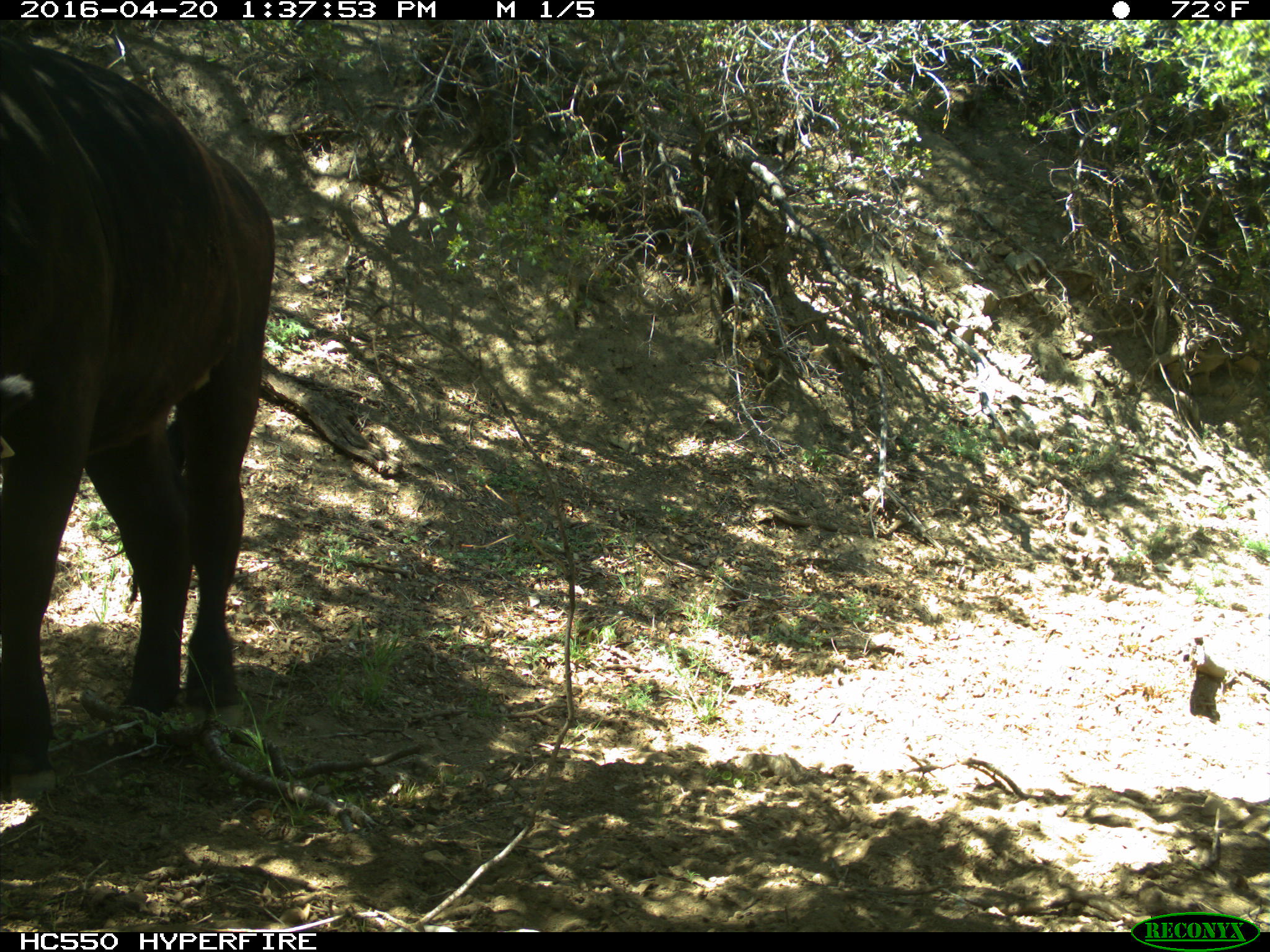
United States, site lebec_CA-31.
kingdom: Animalia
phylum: Chordata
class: Mammalia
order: Artiodactyla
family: Bovidae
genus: Bos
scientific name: Bos taurus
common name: domestic cow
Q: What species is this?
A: Bos taurus (domestic cow).